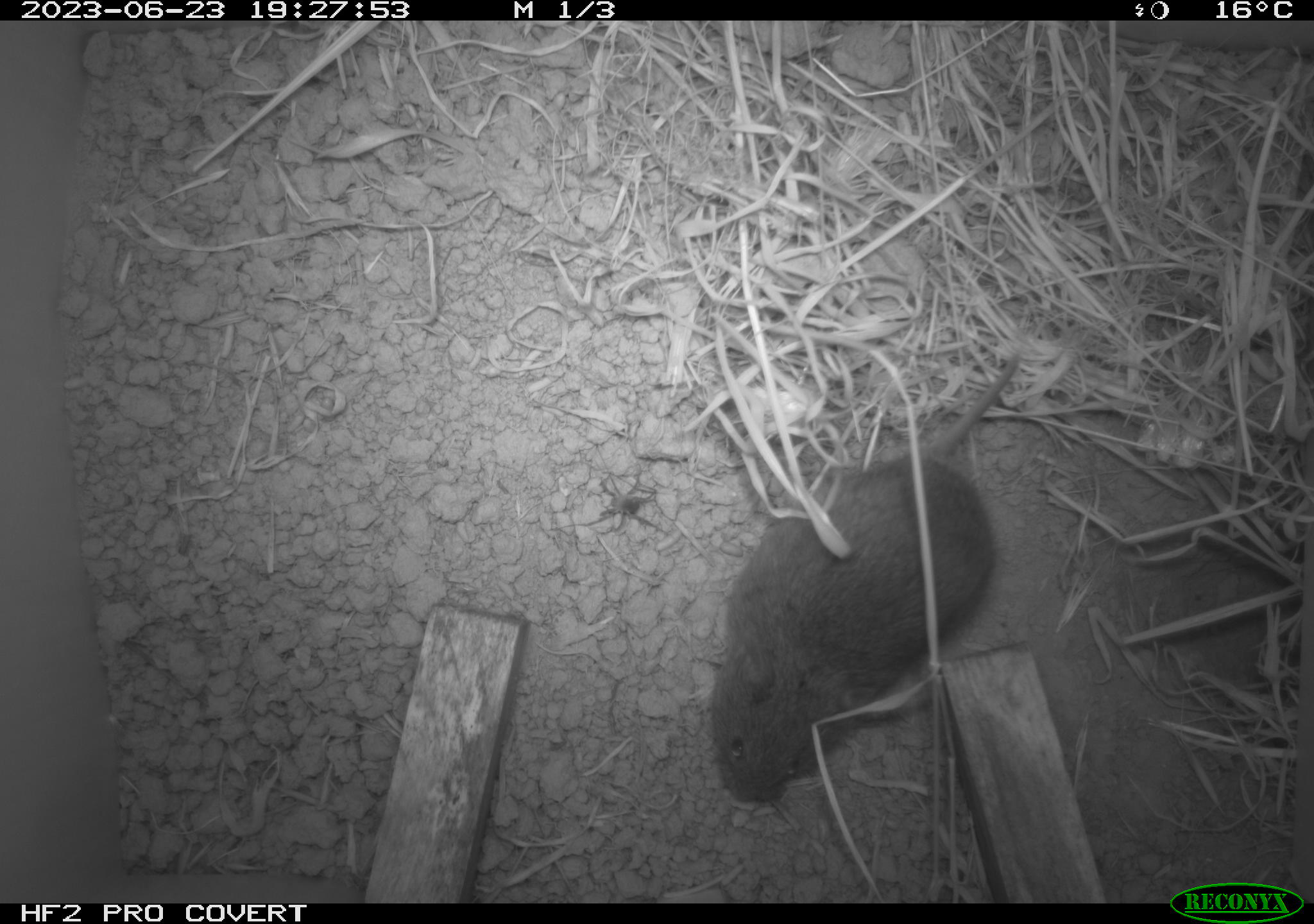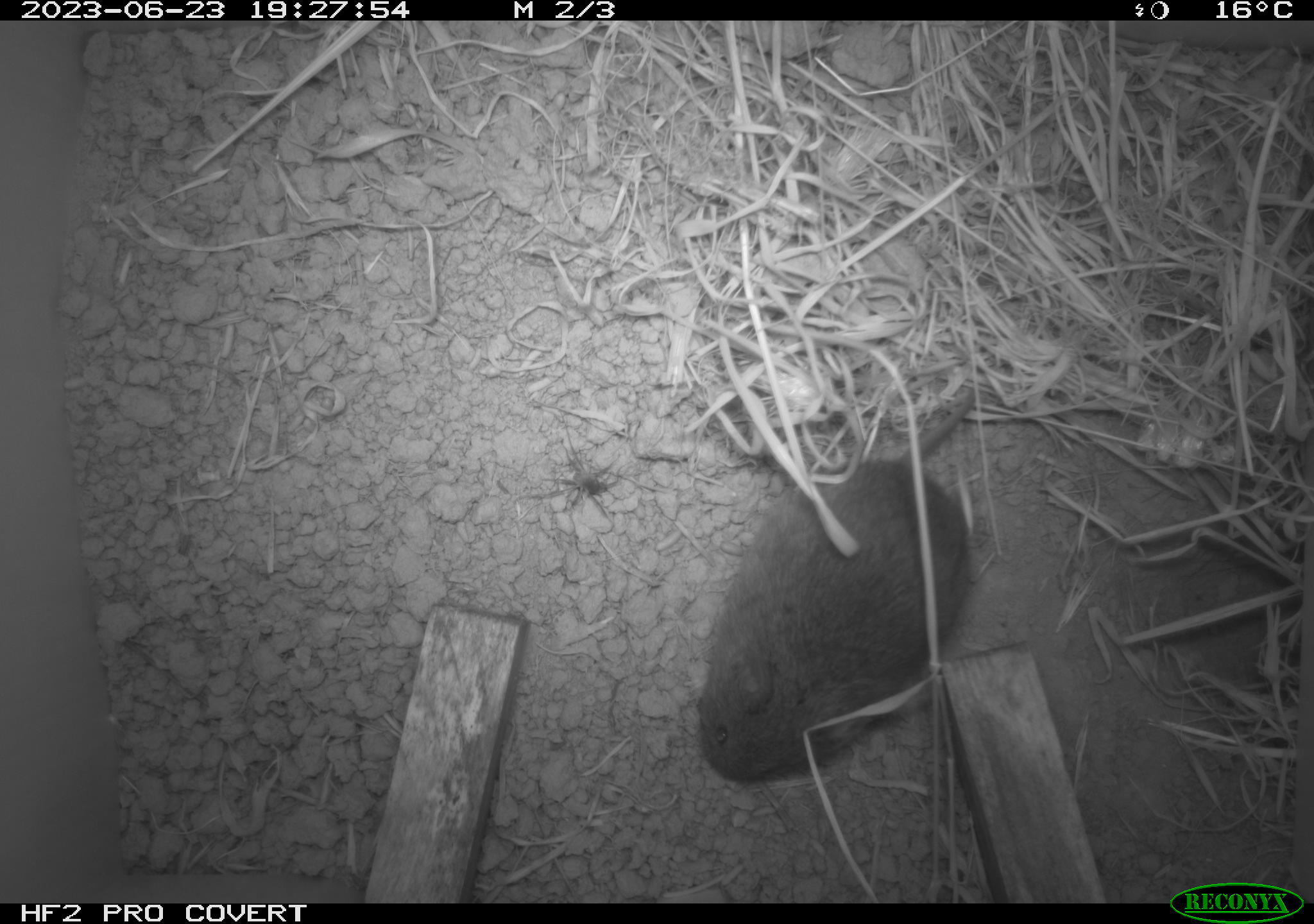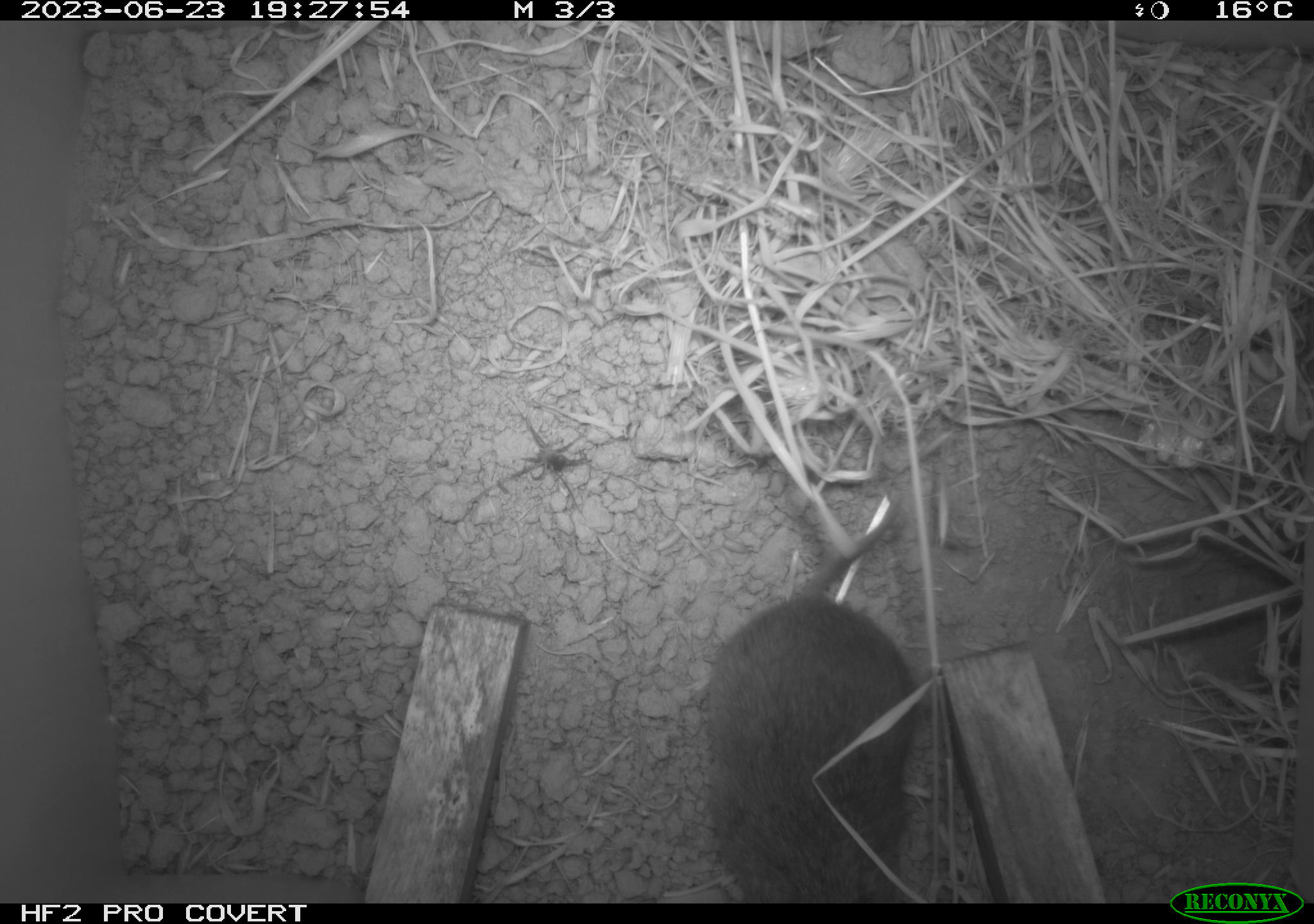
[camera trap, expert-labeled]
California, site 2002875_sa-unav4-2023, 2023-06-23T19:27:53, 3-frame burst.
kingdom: Animalia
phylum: Chordata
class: Mammalia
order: Rodentia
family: Cricetidae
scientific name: Arvicolinae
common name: voles, lemmings, and muskrats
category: arvicolinae subfamily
Arvicolinae subfamily (voles, lemmings, and muskrats) (Arvicolinae).